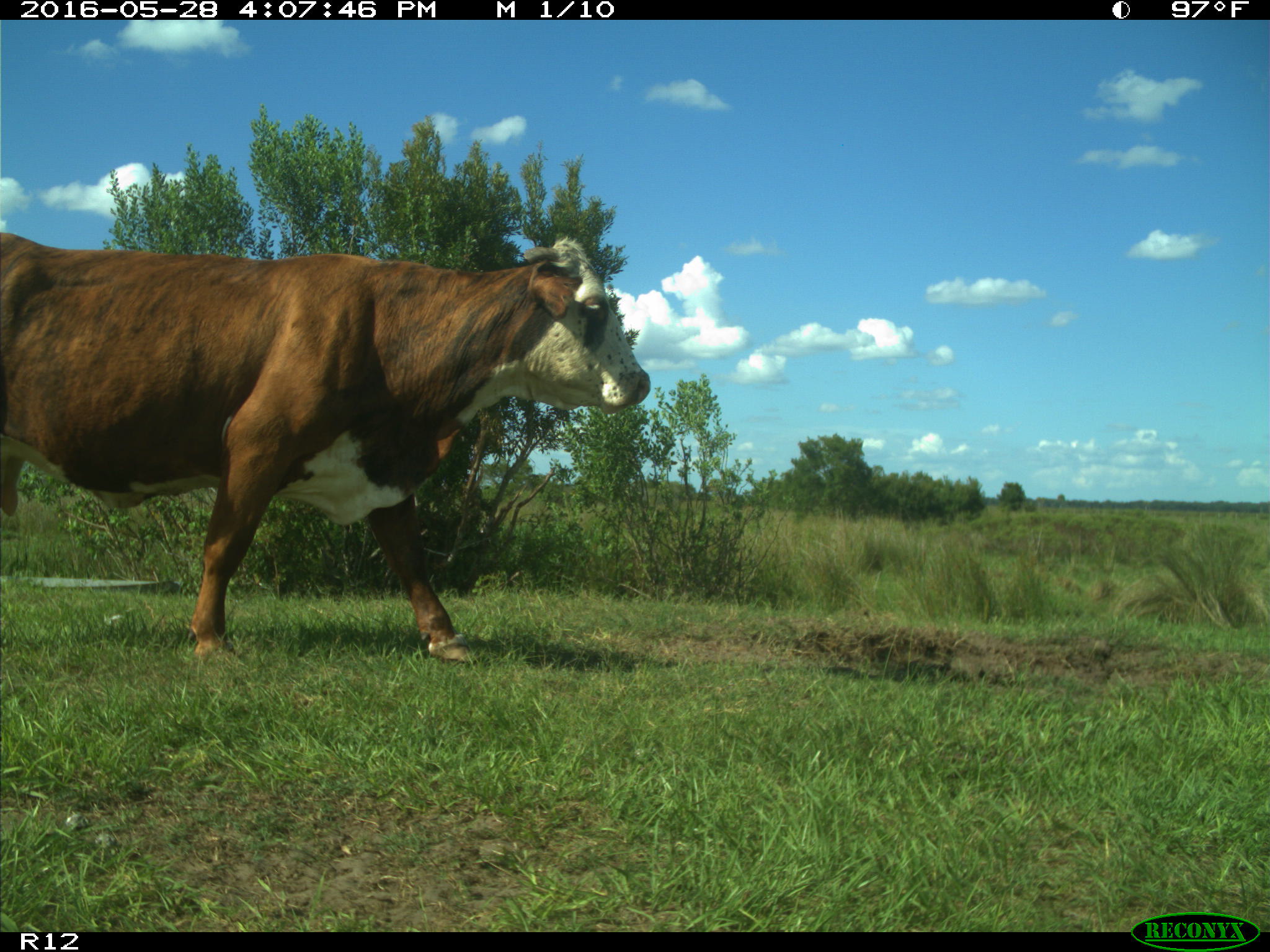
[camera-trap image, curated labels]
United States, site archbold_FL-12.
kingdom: Animalia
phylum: Chordata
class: Mammalia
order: Artiodactyla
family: Bovidae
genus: Bos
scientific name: Bos taurus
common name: domestic cow